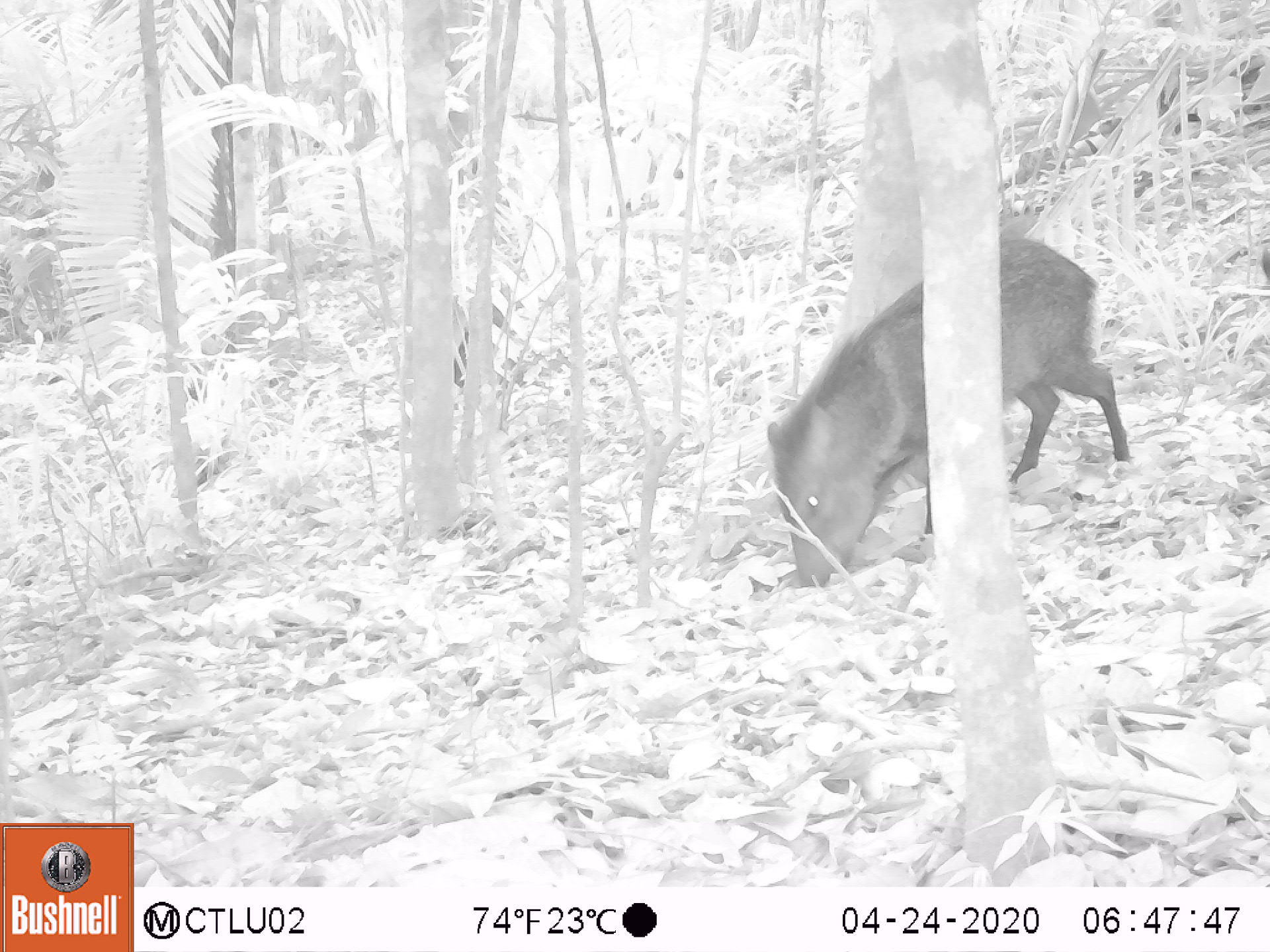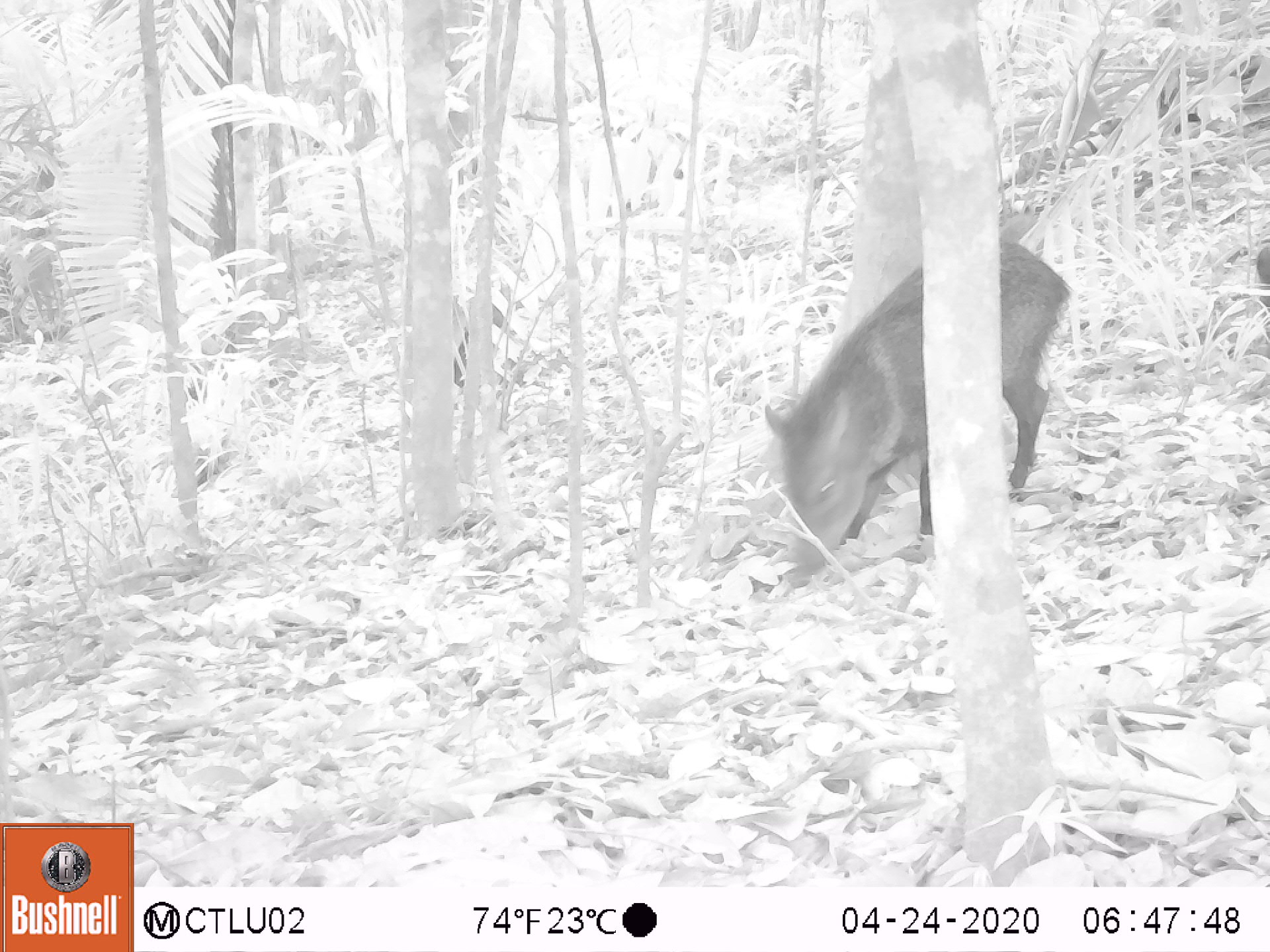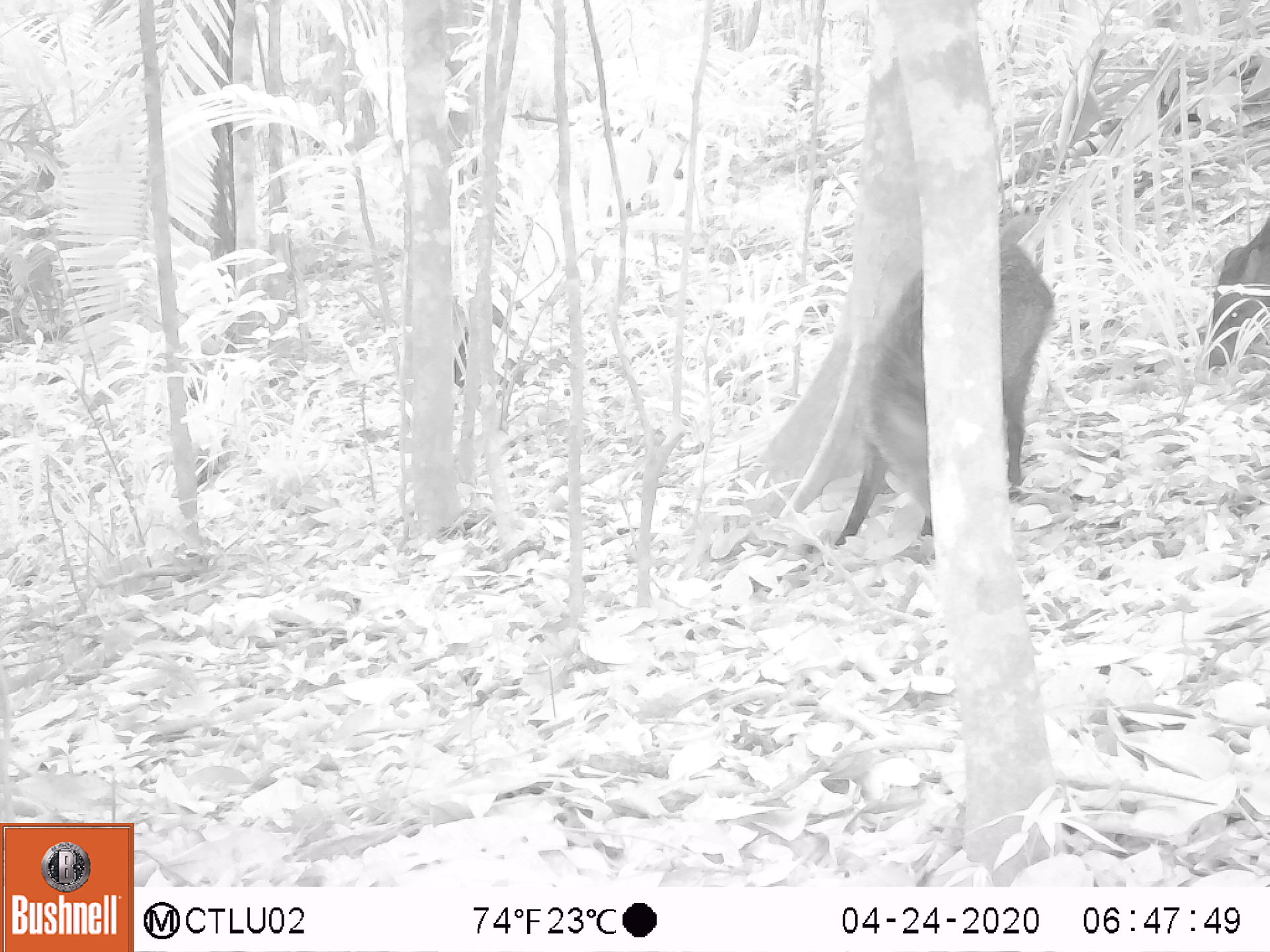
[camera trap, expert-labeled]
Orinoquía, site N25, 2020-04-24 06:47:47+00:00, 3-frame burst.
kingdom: Animalia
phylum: Chordata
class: Mammalia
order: Artiodactyla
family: Tayassuidae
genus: Pecari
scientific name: Pecari tajacu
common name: collared peccary